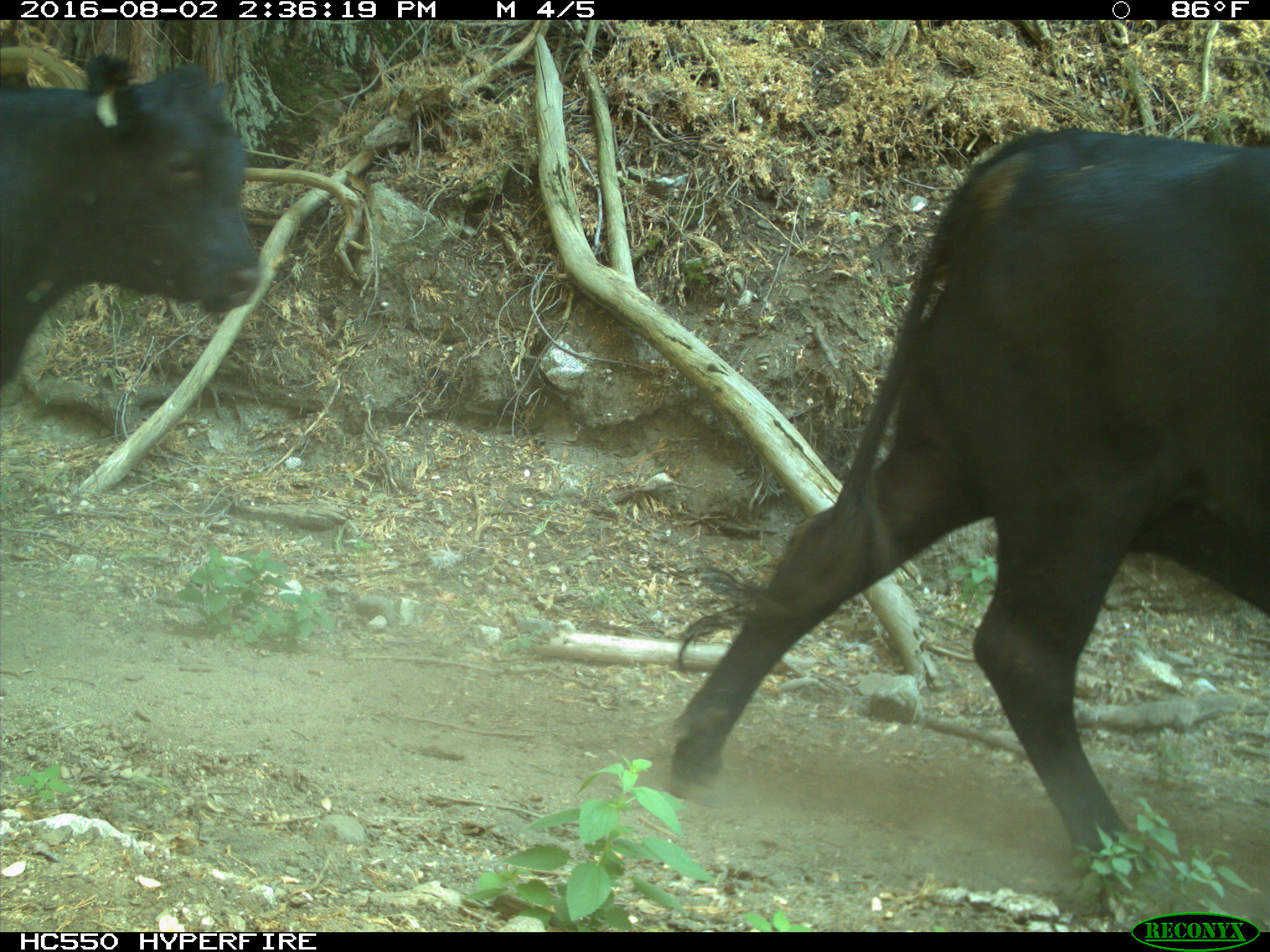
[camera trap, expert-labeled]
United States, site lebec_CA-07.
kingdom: Animalia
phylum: Chordata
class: Mammalia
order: Artiodactyla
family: Bovidae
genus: Bos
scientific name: Bos taurus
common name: domestic cow